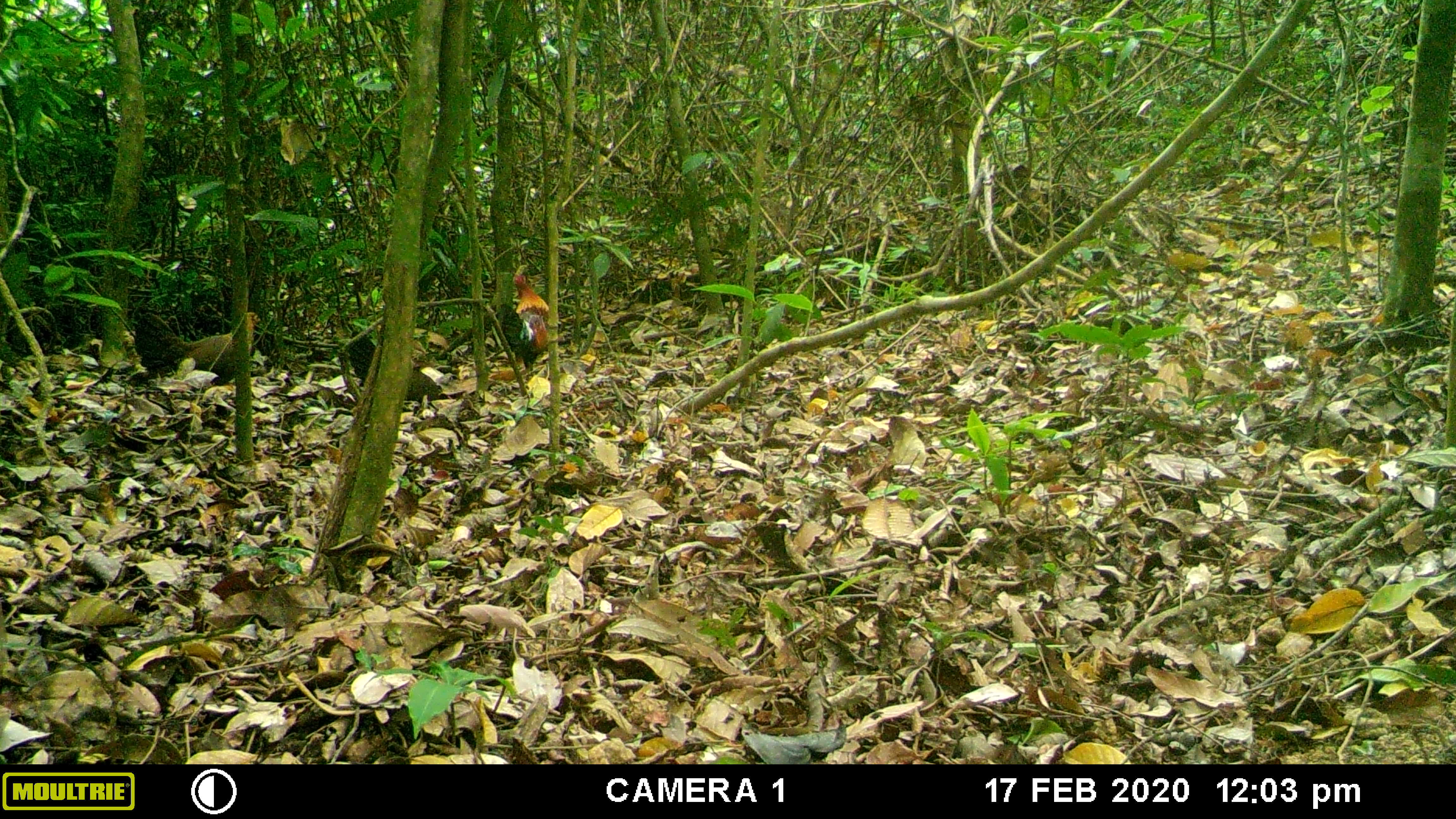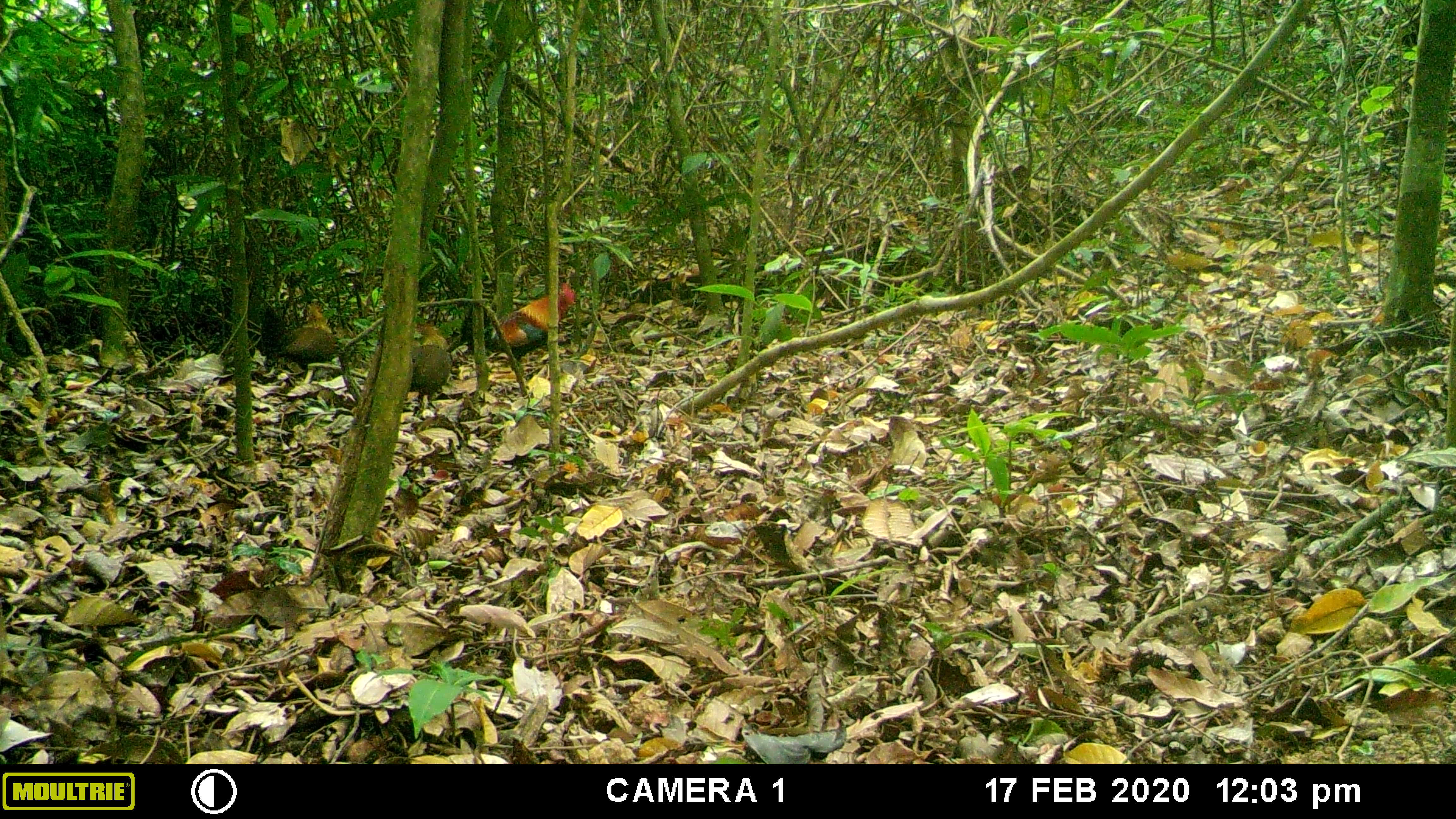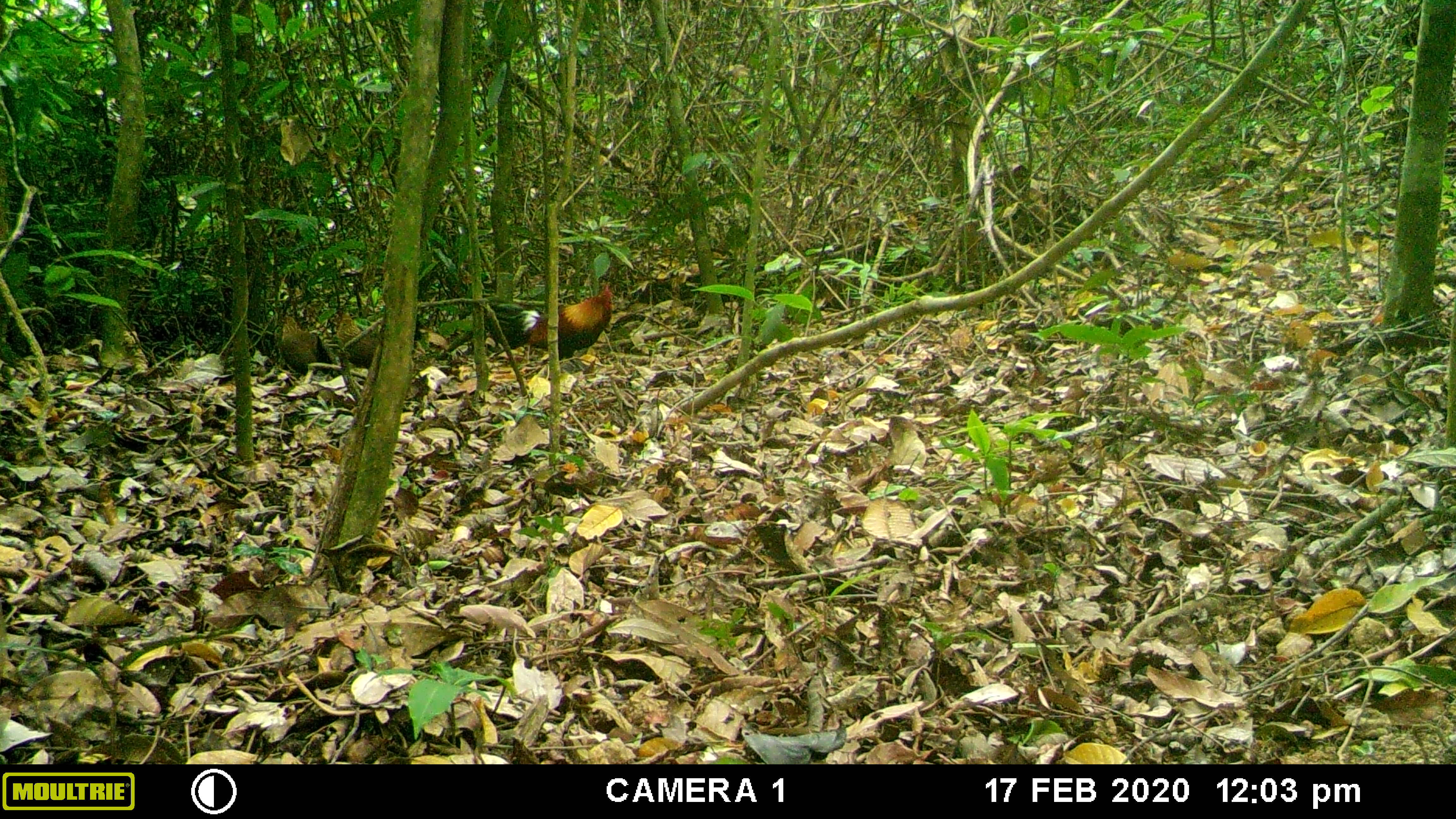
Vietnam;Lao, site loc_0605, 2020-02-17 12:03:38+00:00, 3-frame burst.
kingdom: Animalia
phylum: Chordata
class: Aves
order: Galliformes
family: Phasianidae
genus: Gallus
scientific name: Gallus gallus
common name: red junglefowl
Red junglefowl (Gallus gallus). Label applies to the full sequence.